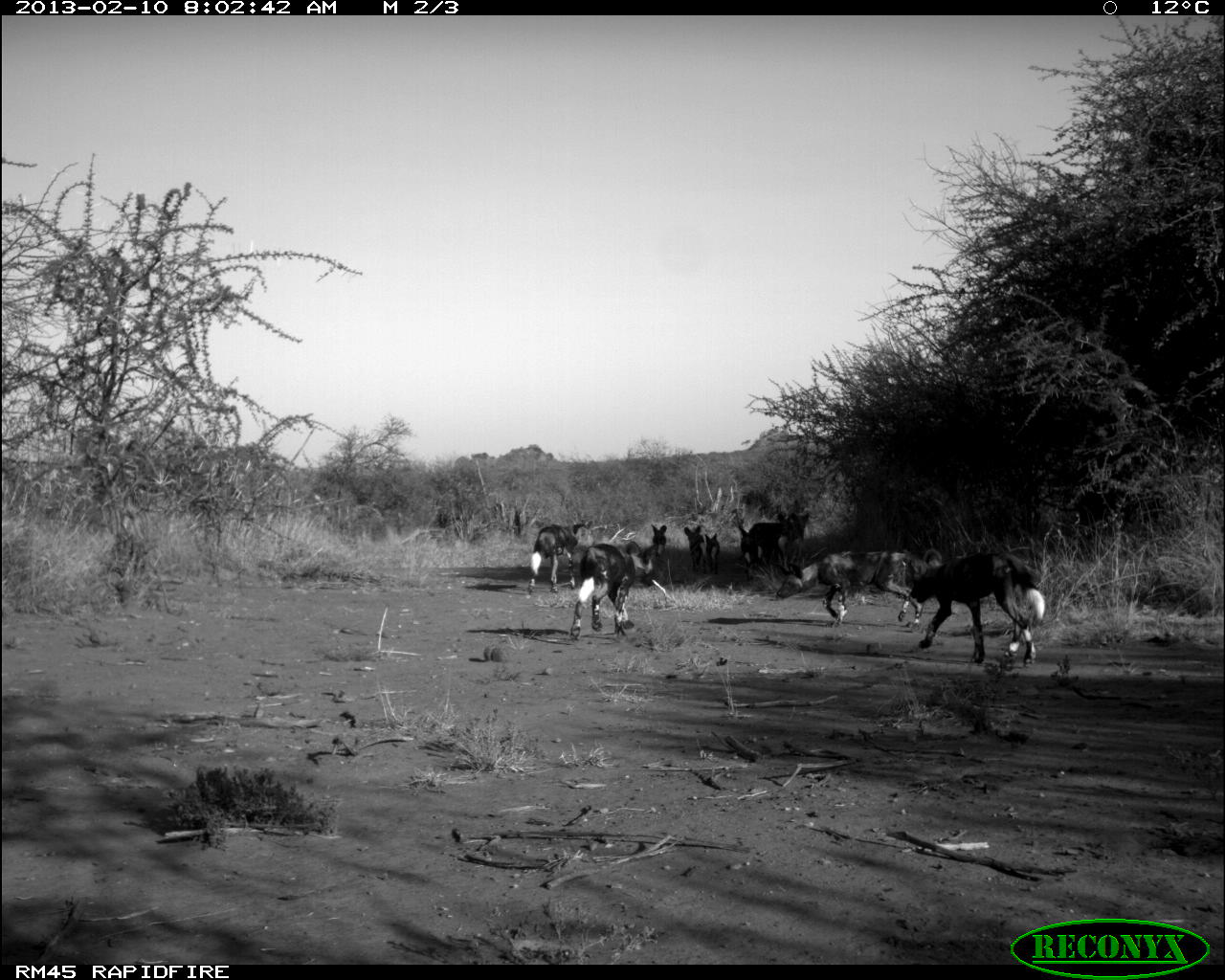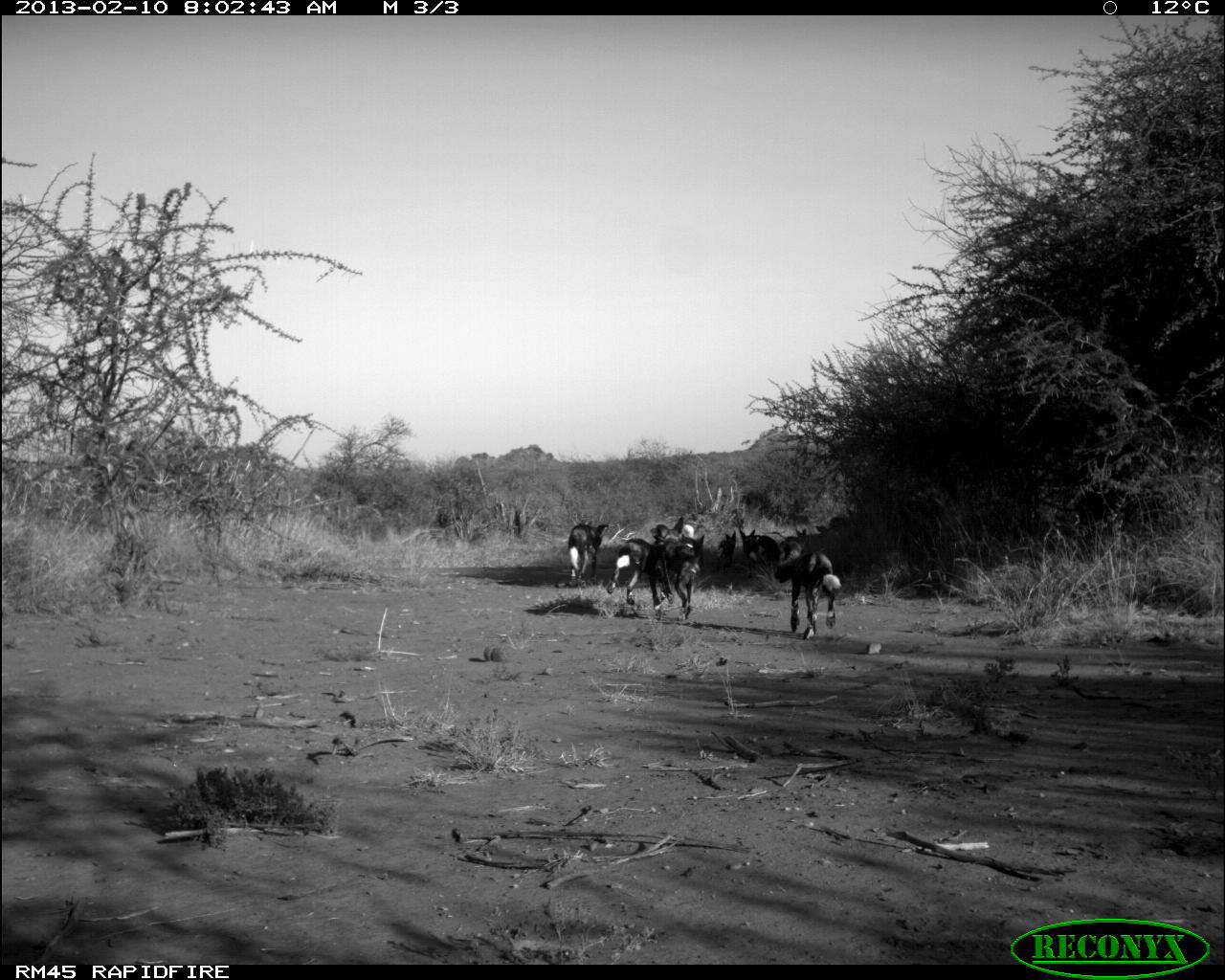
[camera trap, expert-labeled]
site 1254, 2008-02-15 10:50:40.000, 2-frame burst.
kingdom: Animalia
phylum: Chordata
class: Mammalia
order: Artiodactyla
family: Bovidae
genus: Aepyceros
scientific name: Aepyceros melampus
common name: impala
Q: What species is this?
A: Aepyceros melampus (impala).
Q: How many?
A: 1.